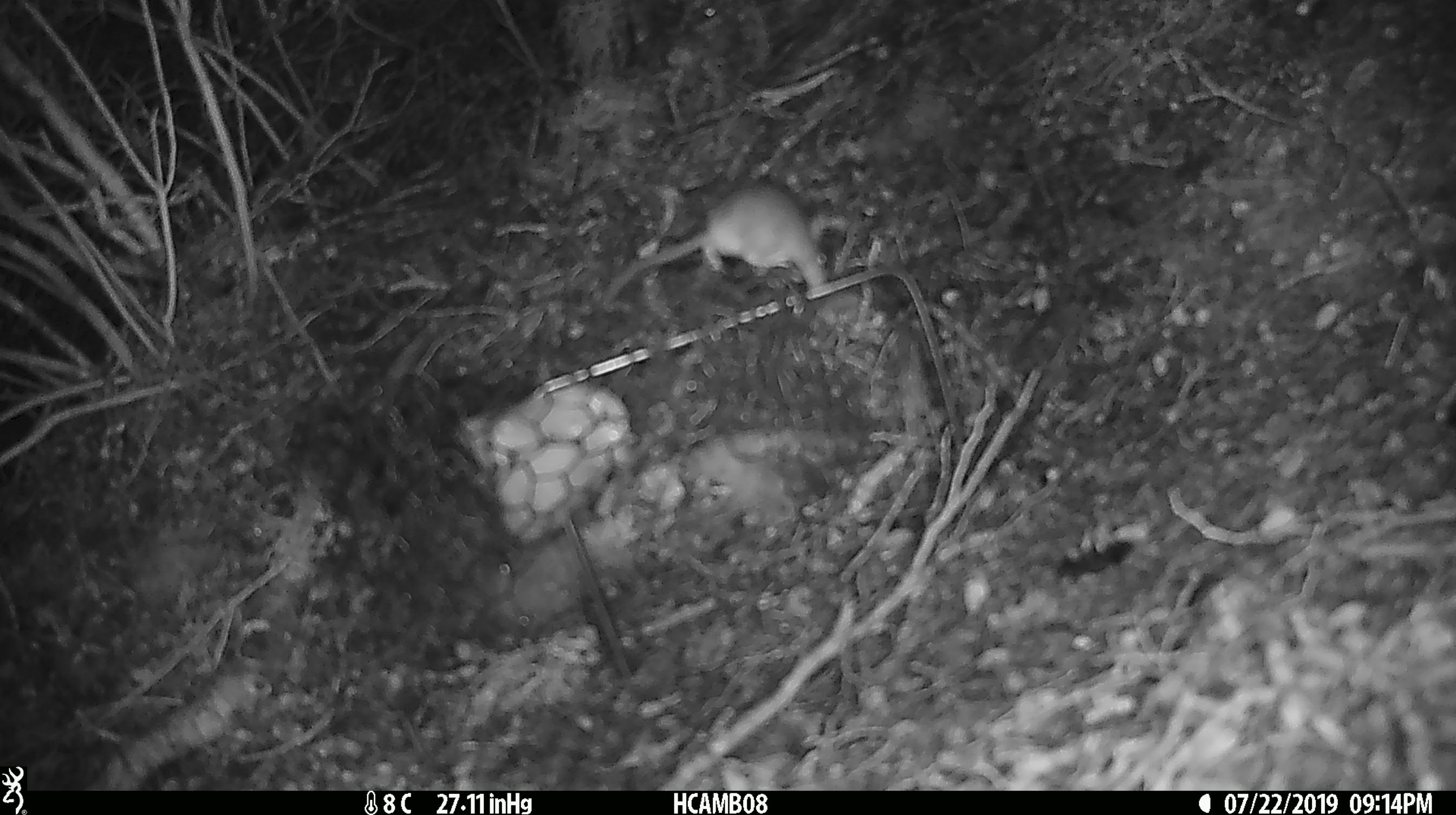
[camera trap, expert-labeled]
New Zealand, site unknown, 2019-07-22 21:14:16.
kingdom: Animalia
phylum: Chordata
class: Mammalia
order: Rodentia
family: Muridae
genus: Mus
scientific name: Mus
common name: mouse